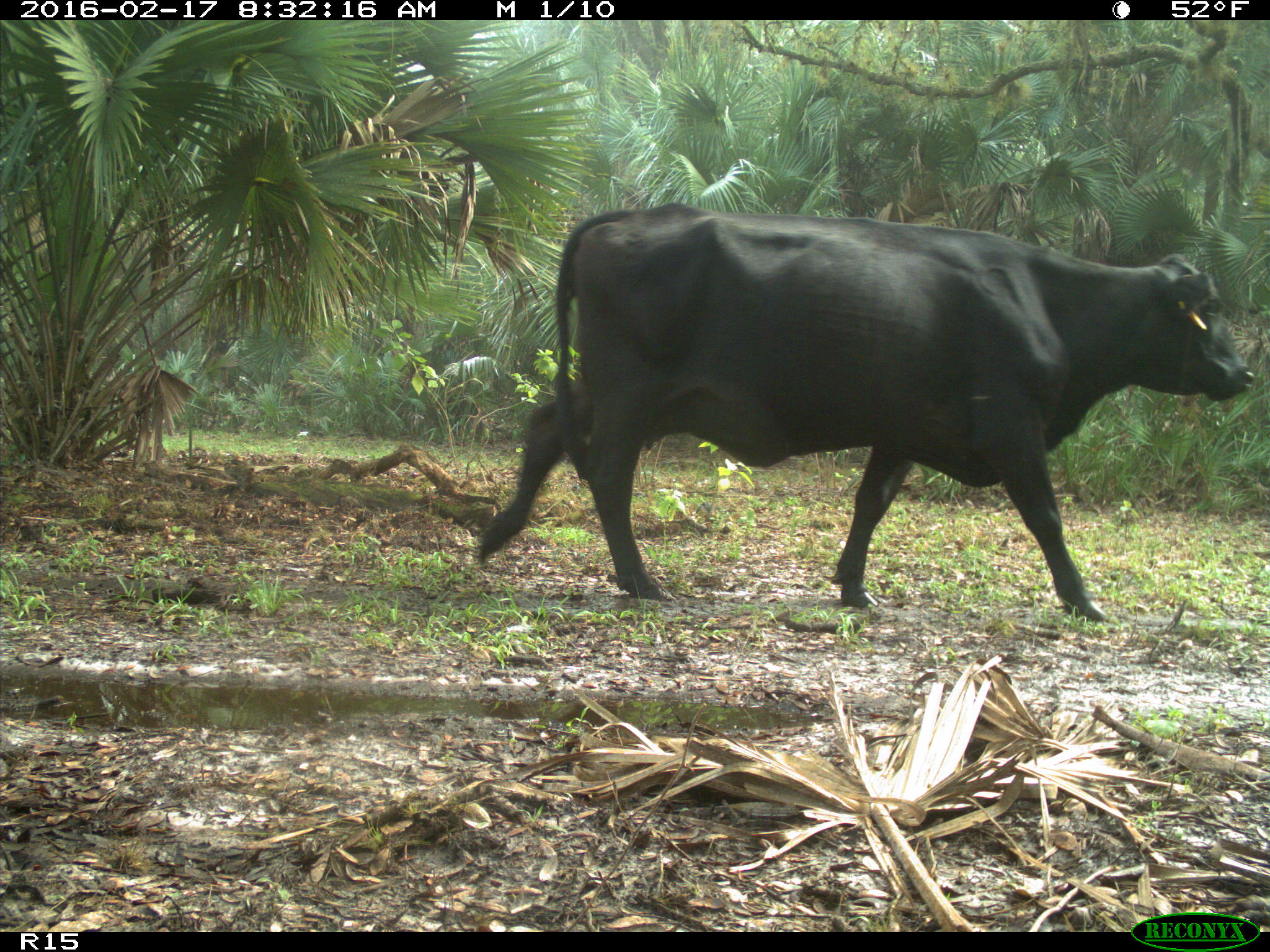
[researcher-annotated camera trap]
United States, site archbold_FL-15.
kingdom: Animalia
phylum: Chordata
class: Mammalia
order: Artiodactyla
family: Bovidae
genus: Bos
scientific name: Bos taurus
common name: domestic cow